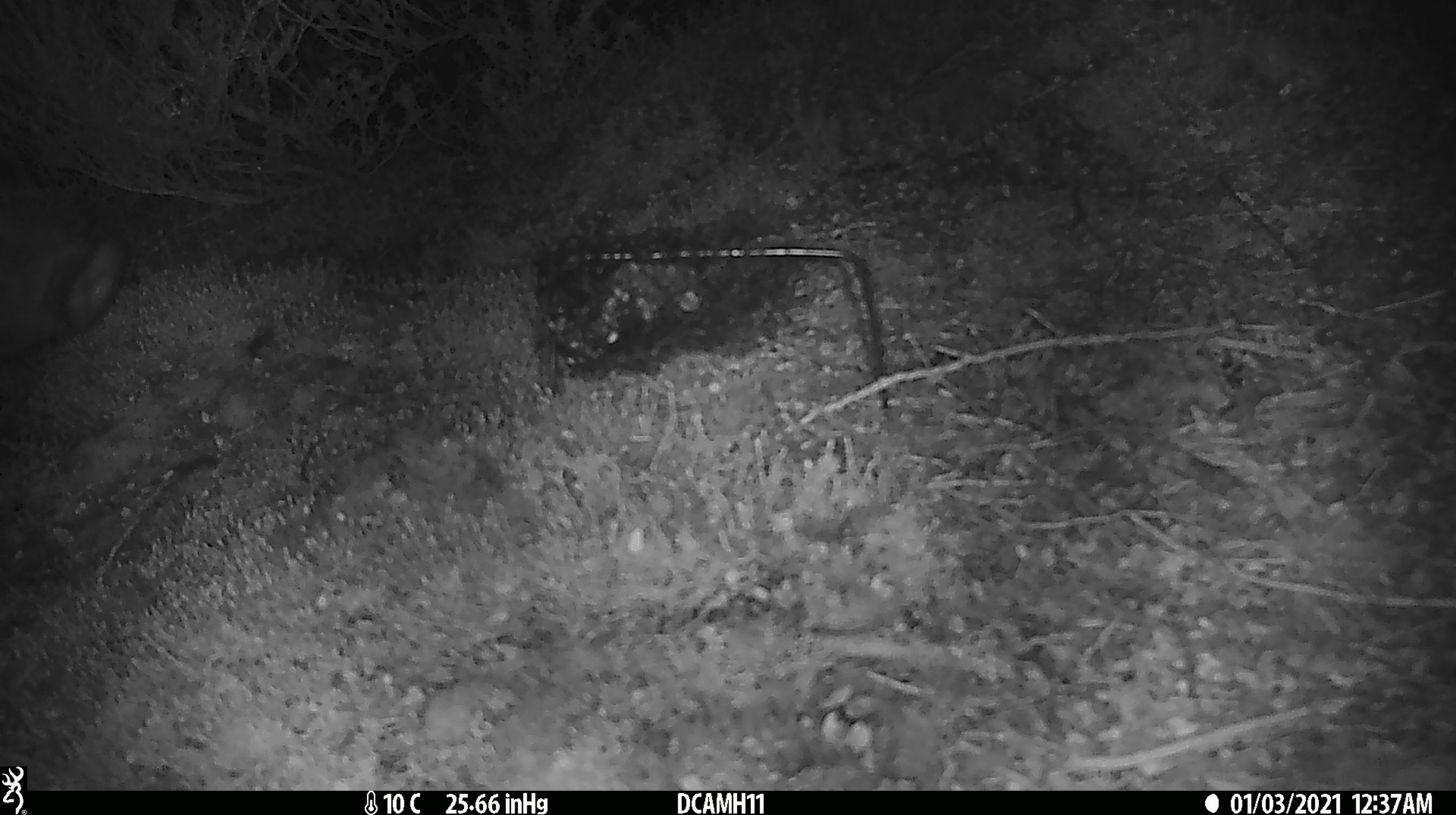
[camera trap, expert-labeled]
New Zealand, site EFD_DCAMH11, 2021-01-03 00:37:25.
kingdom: Animalia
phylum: Chordata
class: Mammalia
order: Artiodactyla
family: Suidae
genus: Sus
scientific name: Sus scrofa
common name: pig